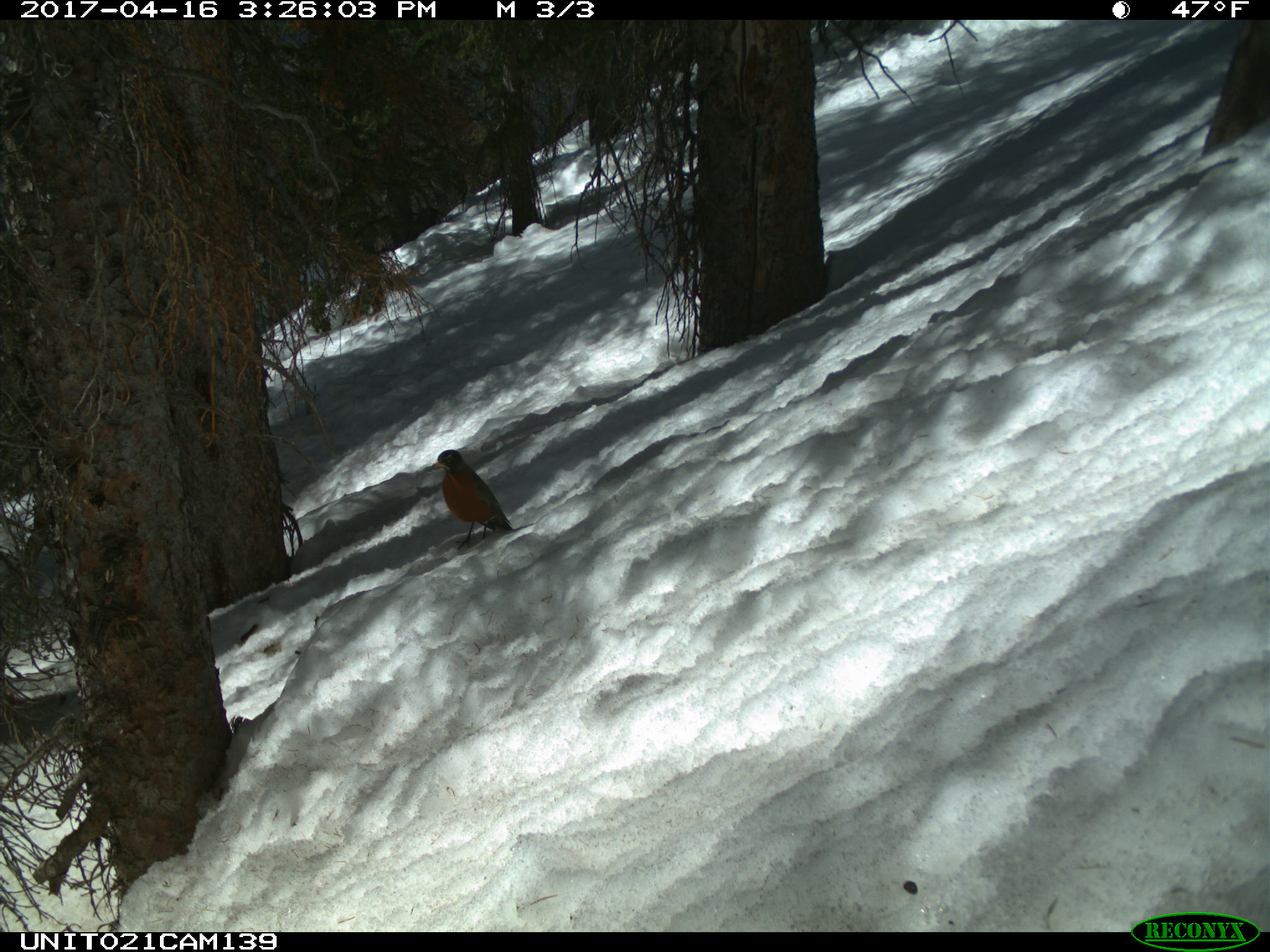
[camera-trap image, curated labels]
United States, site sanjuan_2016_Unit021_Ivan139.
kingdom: Animalia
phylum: Chordata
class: Aves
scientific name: Aves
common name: birds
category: unidentified bird